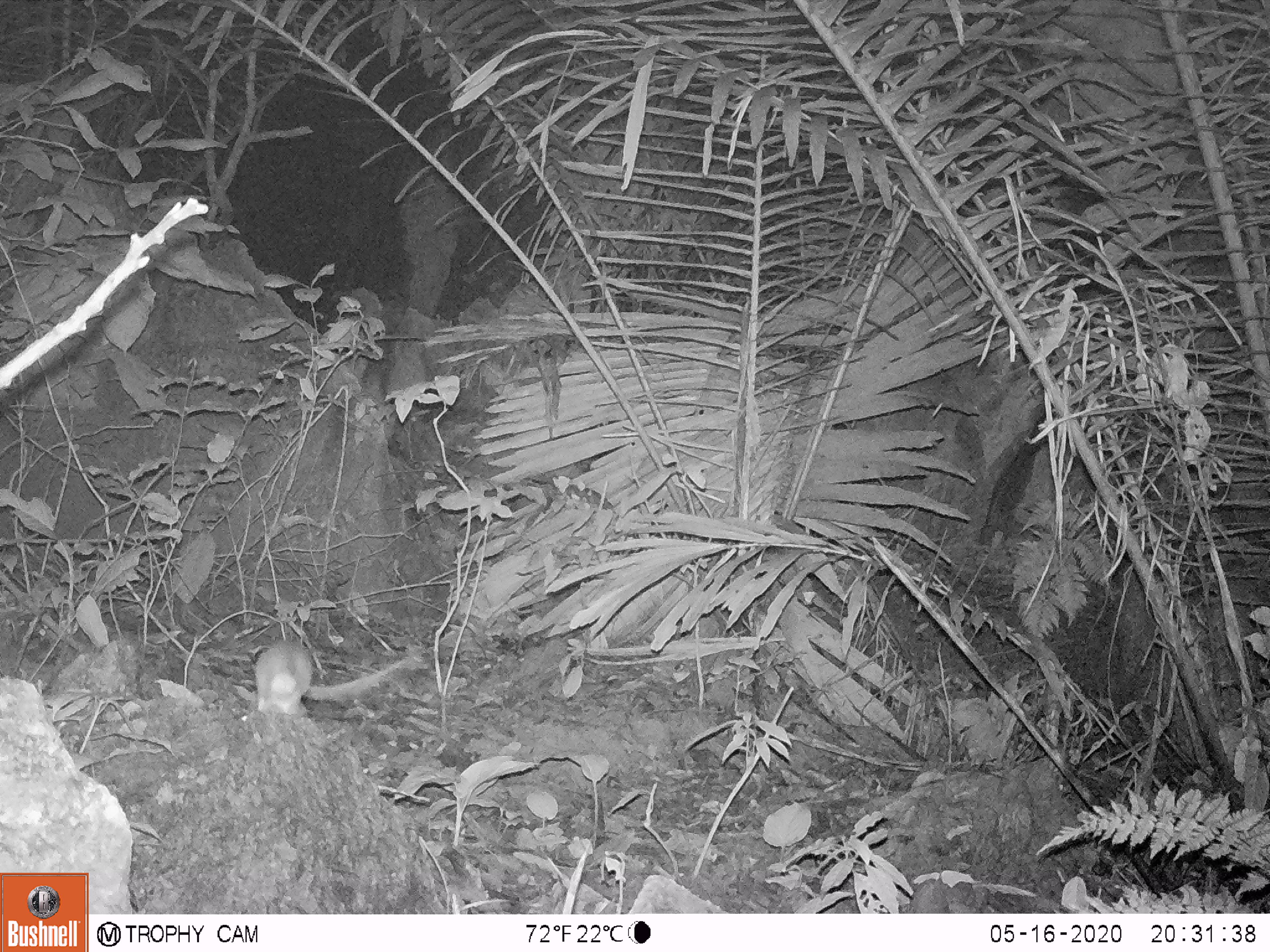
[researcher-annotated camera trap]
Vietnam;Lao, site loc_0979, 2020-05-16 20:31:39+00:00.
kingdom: Animalia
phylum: Chordata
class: Mammalia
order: Rodentia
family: Muridae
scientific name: Muridae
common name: old-world mice and rats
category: unidentified murid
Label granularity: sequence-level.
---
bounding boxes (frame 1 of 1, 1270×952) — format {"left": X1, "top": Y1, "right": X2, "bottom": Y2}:
unidentified murid: {"left": 254, "top": 639, "right": 425, "bottom": 717}